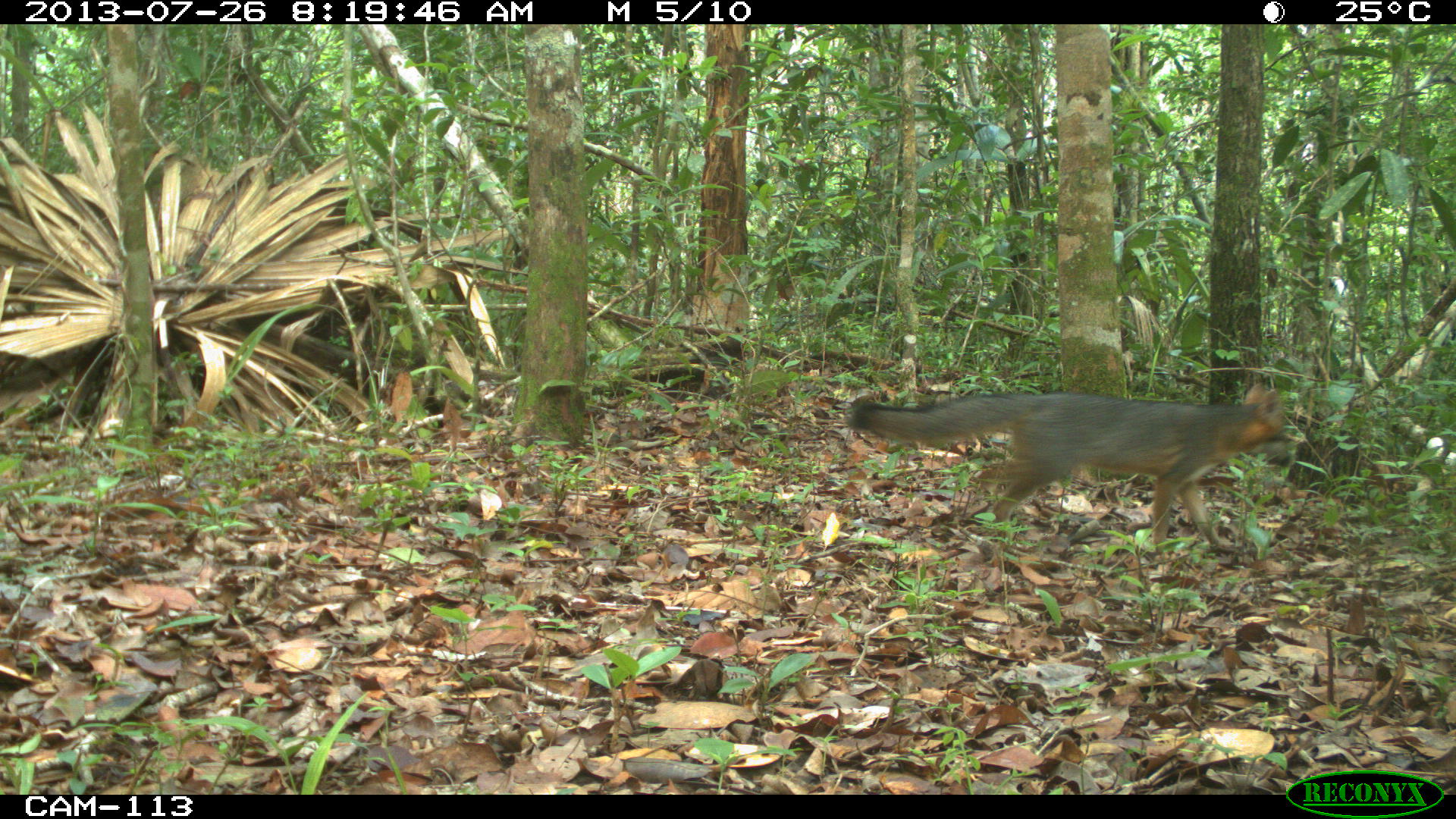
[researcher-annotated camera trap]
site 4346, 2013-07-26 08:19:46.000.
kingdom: Animalia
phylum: Chordata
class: Mammalia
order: Carnivora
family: Canidae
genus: Urocyon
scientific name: Urocyon cinereoargenteus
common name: gray fox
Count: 1.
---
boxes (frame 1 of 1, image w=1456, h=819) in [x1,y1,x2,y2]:
urocyon cinereoargenteus: [846,376,1297,562]